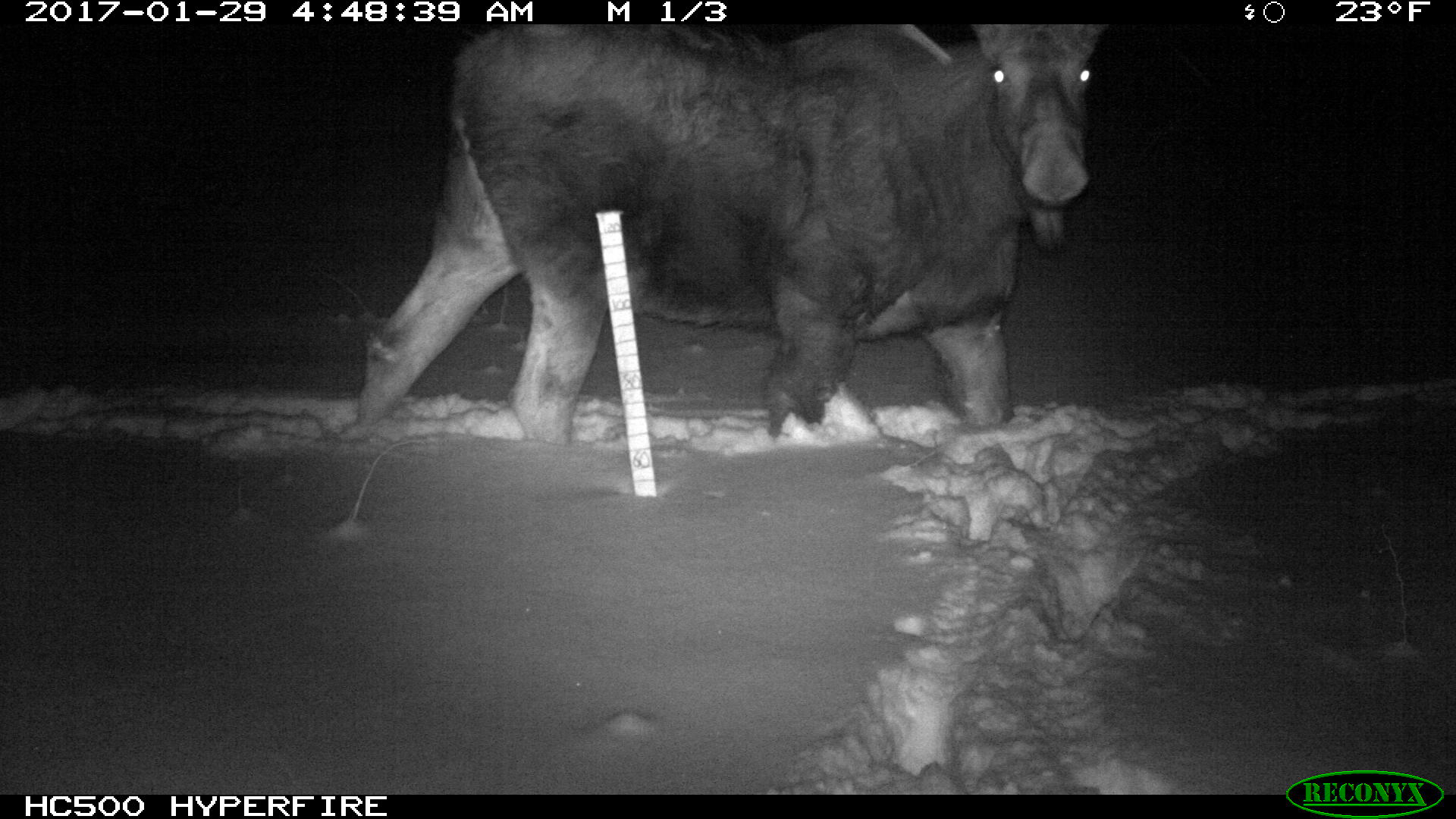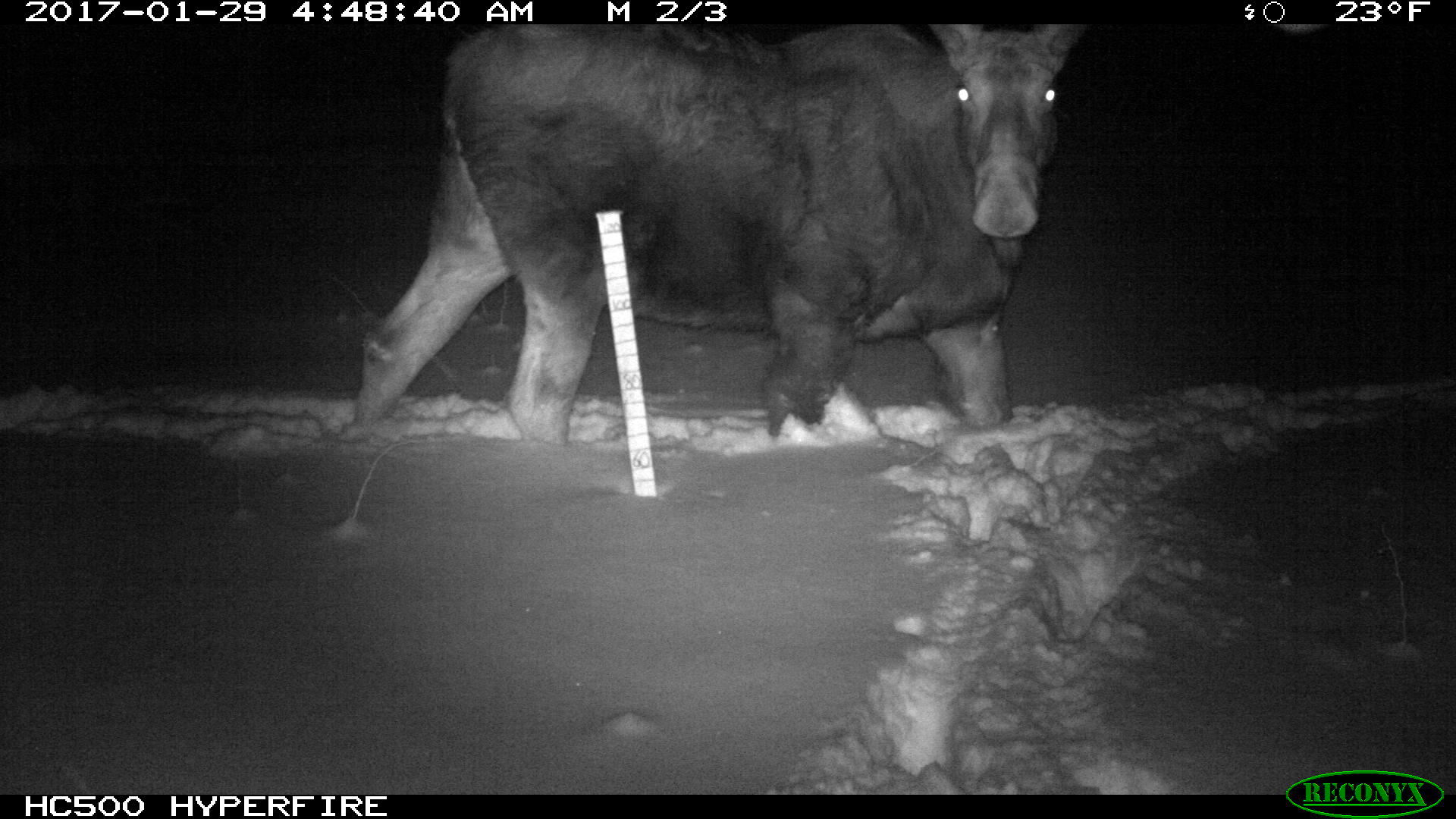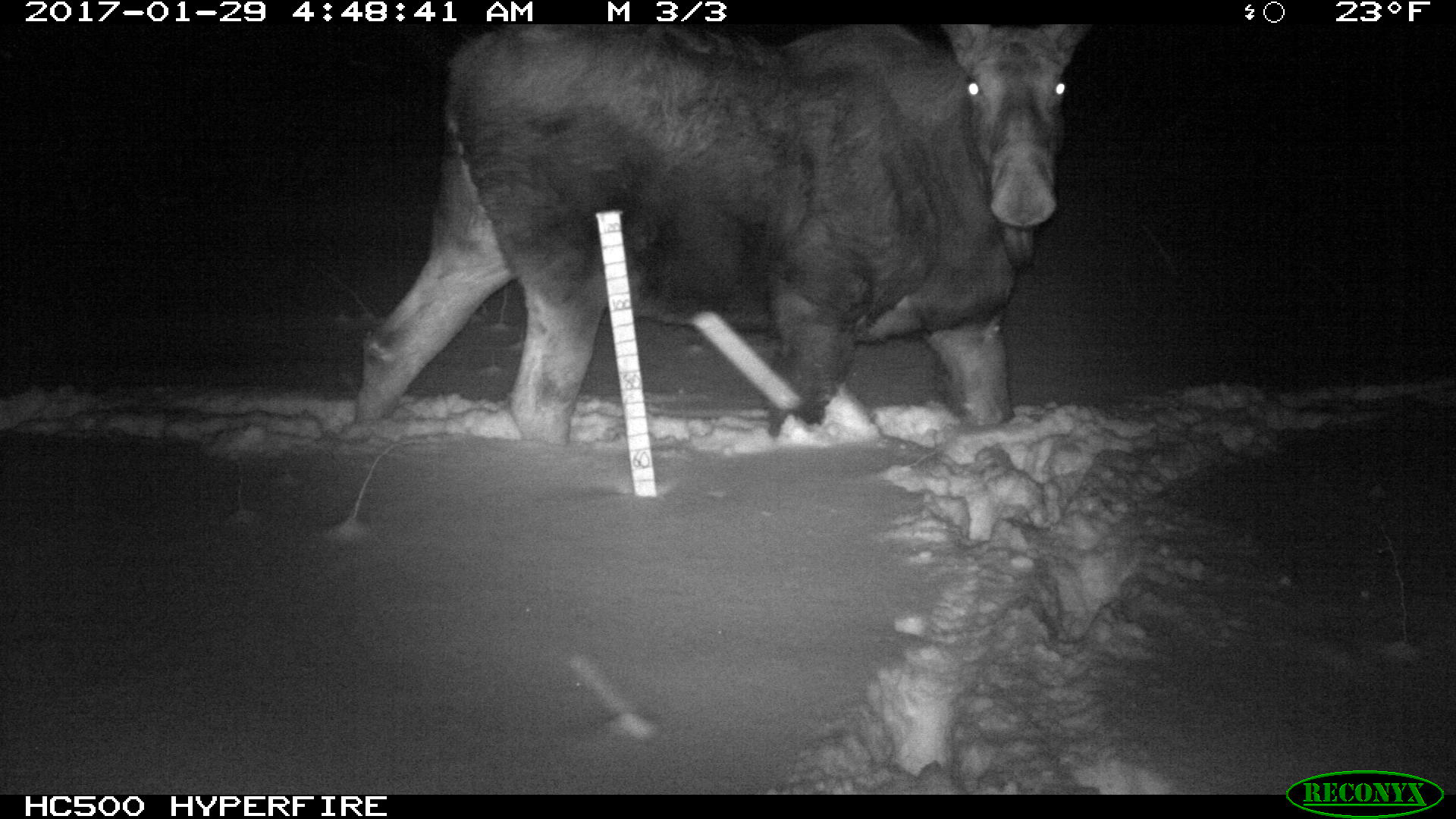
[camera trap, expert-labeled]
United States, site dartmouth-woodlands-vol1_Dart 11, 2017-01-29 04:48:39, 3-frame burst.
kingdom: Animalia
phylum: Chordata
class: Mammalia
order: Artiodactyla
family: Cervidae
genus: Alces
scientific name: Alces alces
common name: moose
Moose (Alces alces).